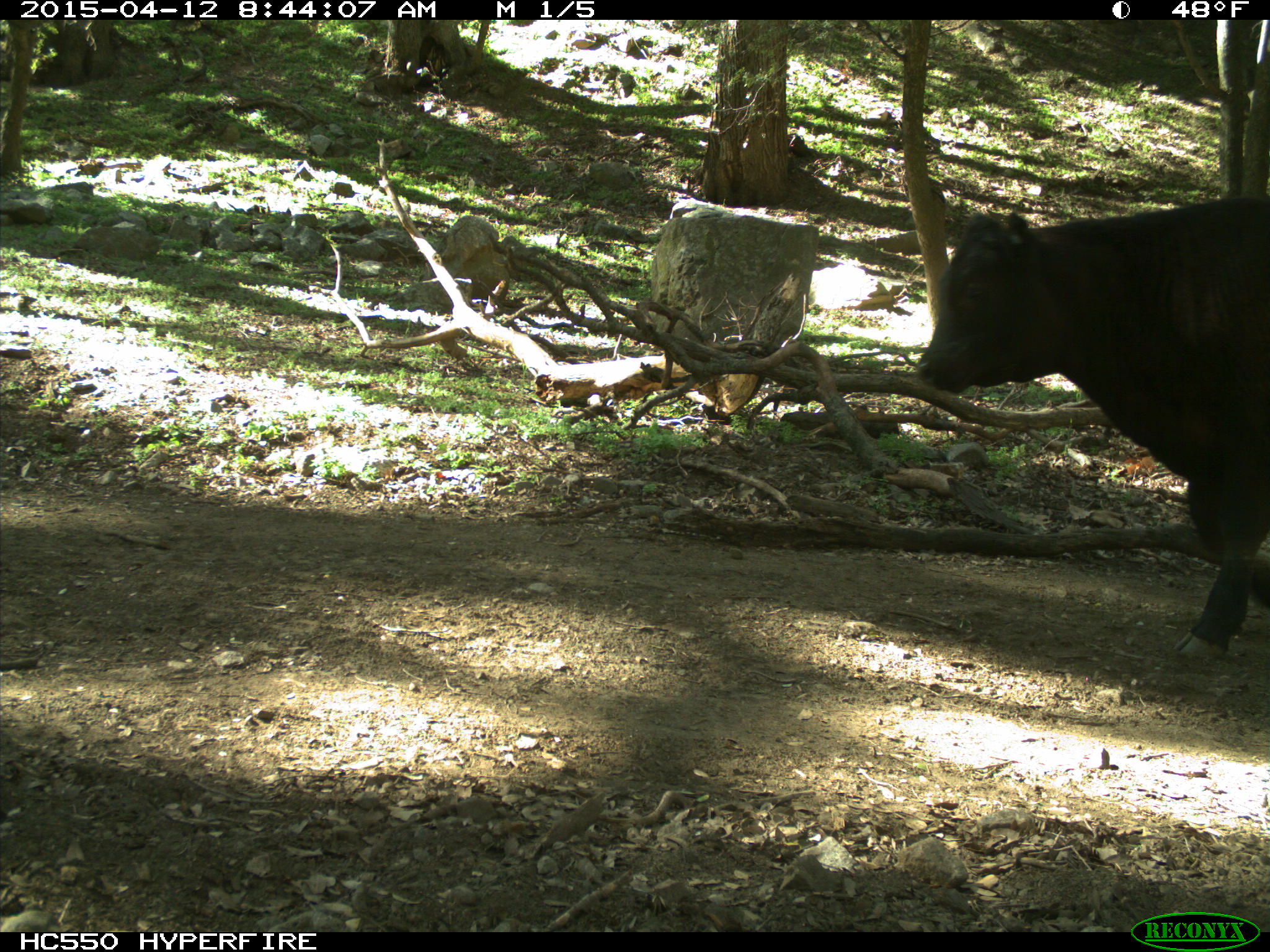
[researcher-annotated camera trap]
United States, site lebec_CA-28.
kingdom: Animalia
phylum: Chordata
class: Mammalia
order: Artiodactyla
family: Bovidae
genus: Bos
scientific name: Bos taurus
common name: domestic cow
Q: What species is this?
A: Bos taurus (domestic cow).